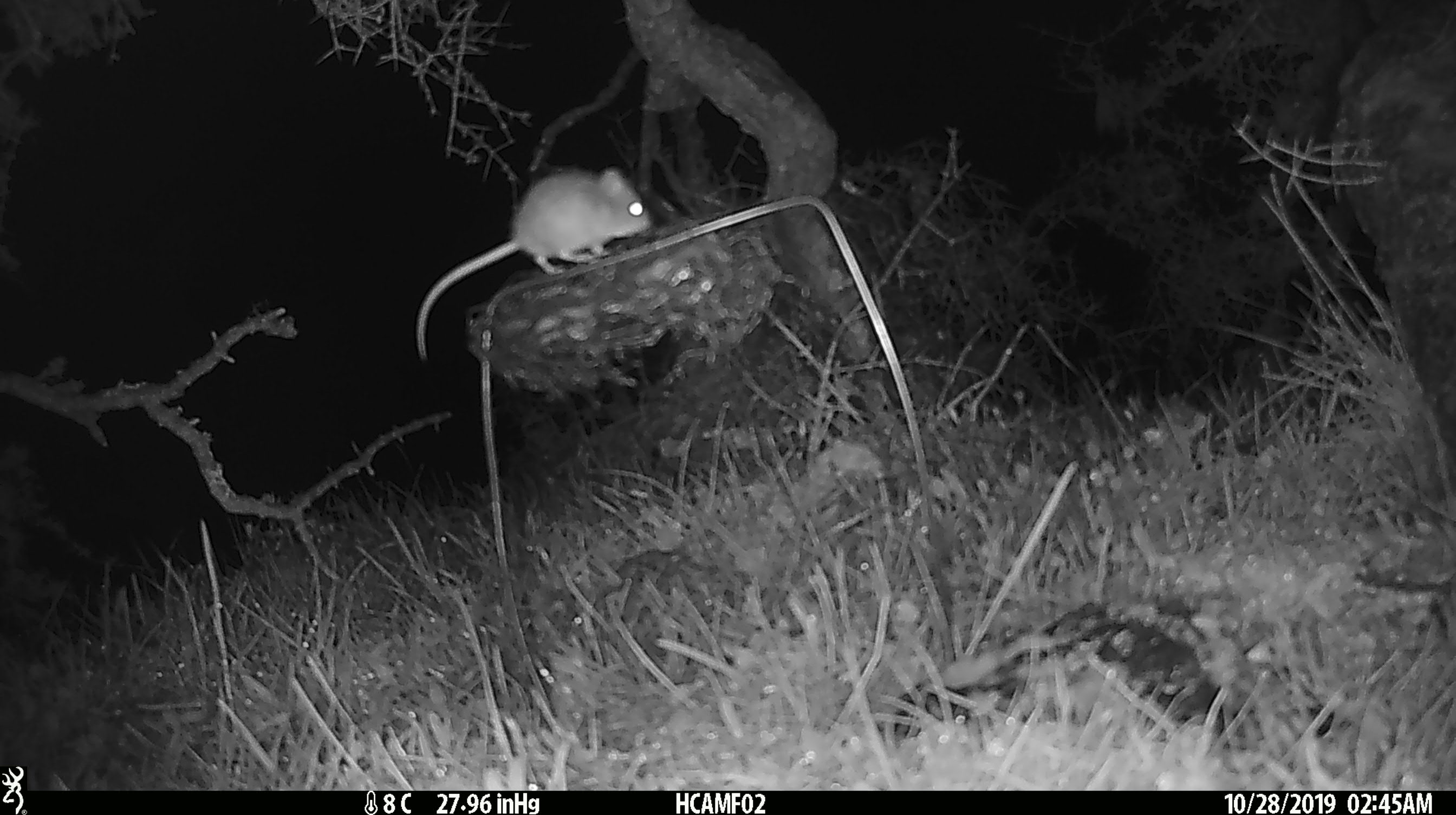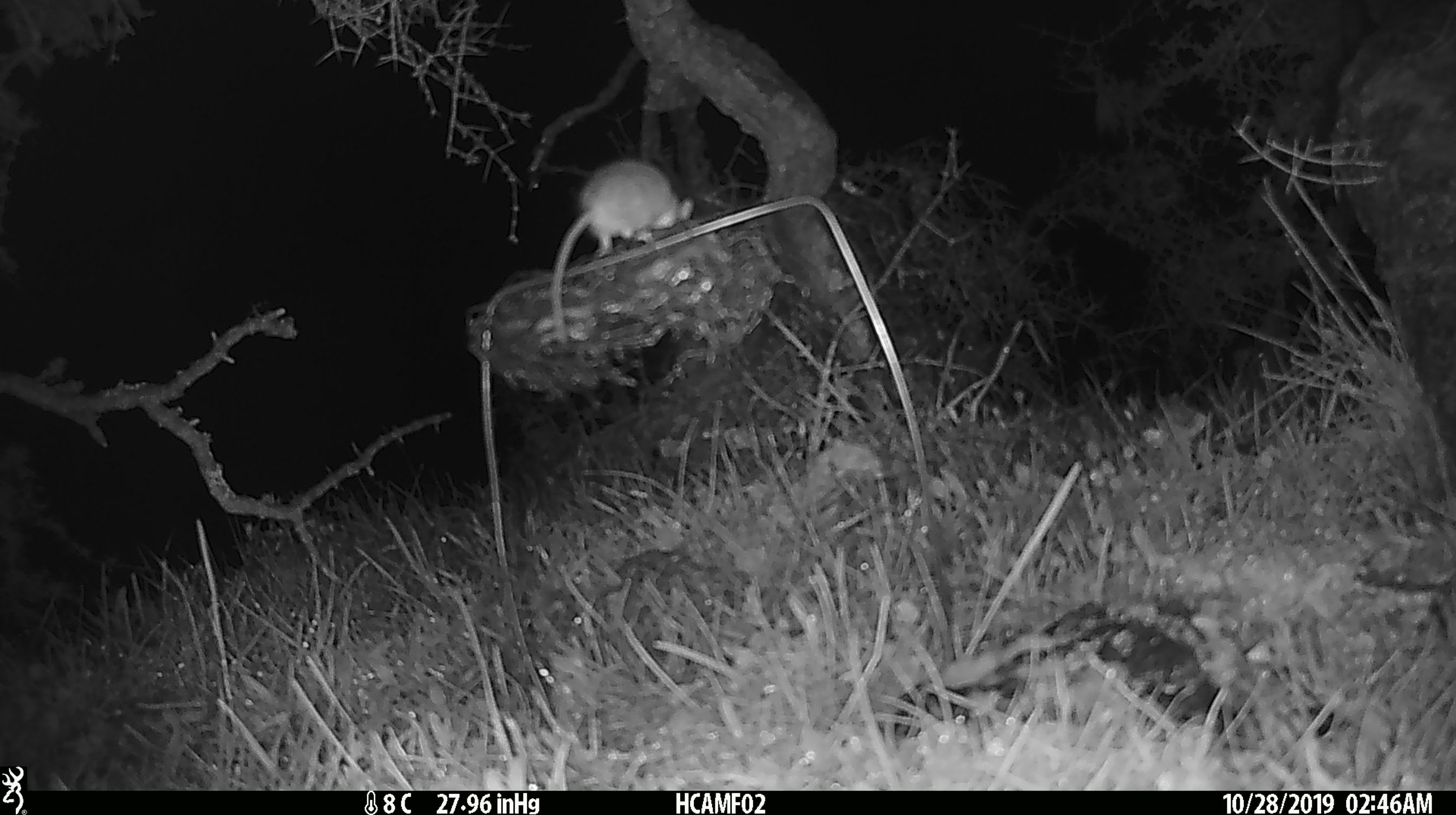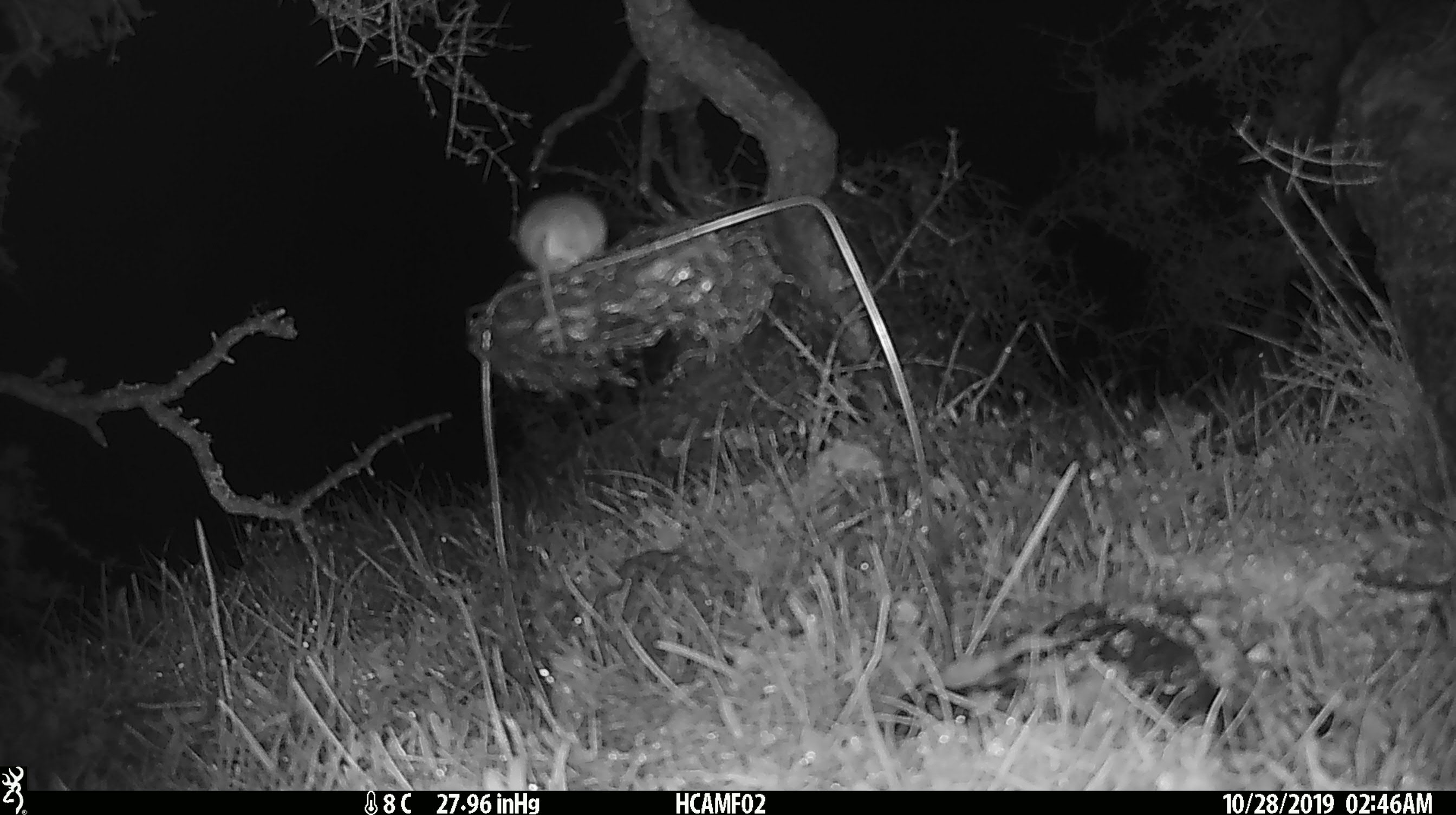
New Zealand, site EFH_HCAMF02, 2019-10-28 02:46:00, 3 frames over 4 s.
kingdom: Animalia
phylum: Chordata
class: Mammalia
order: Rodentia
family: Muridae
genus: Mus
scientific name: Mus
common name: mouse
Mouse (Mus).